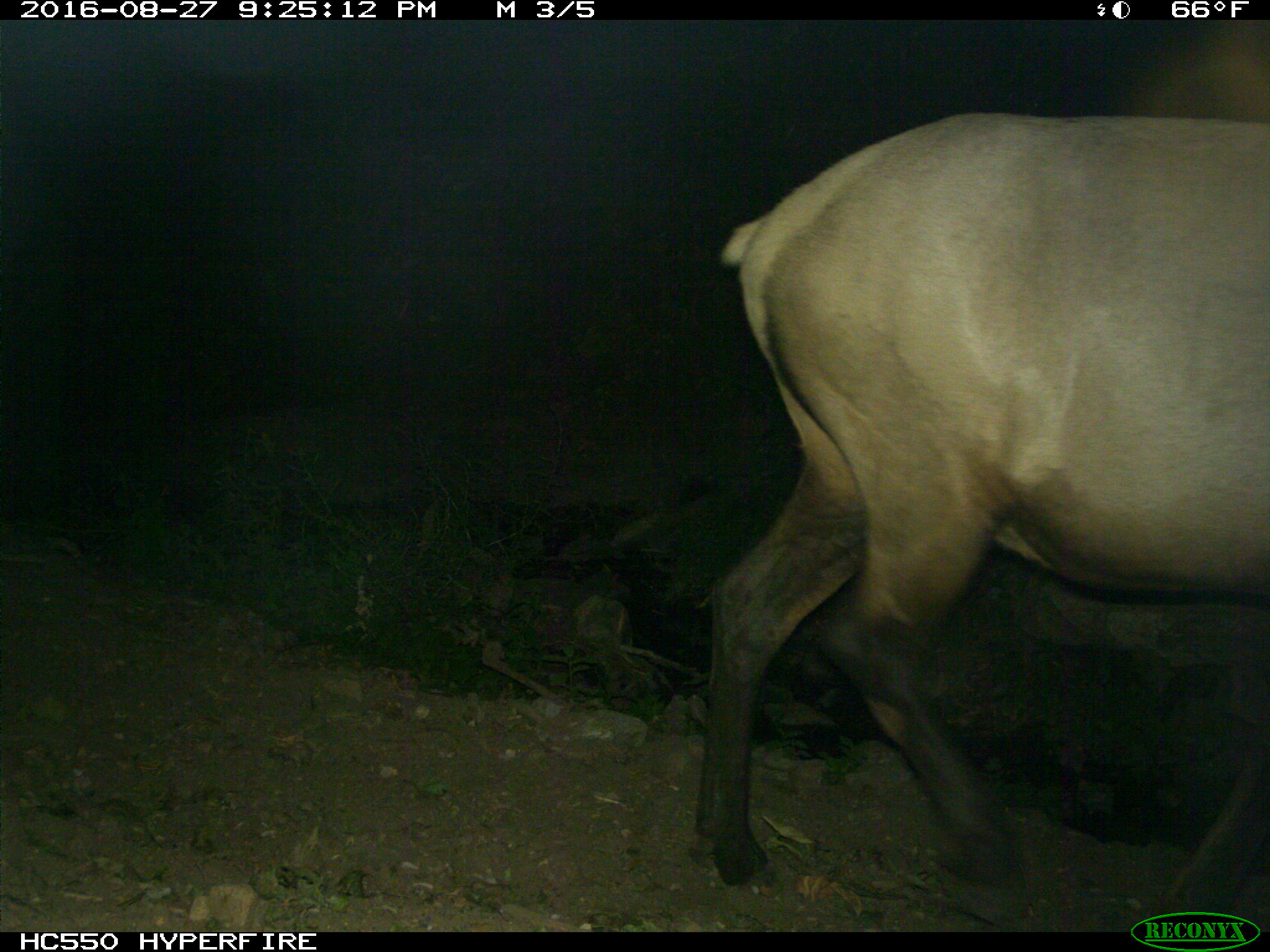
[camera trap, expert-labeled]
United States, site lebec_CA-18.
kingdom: Animalia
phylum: Chordata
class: Mammalia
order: Artiodactyla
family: Cervidae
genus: Cervus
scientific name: Cervus canadensis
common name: elk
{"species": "Cervus canadensis (elk)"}